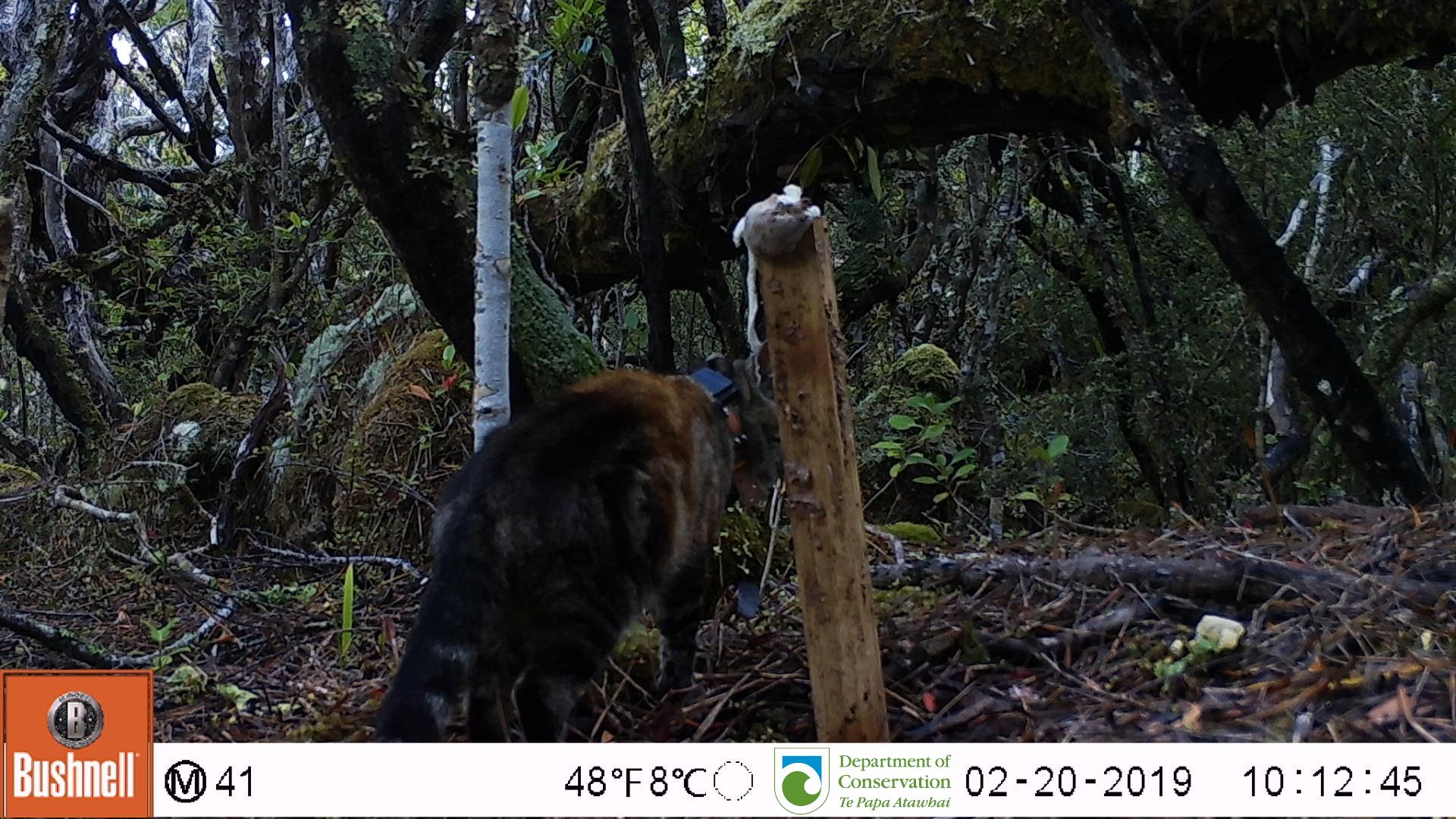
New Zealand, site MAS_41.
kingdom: Animalia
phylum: Chordata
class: Mammalia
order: Carnivora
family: Felidae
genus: Felis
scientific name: Felis catus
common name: domestic cat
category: cat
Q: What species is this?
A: Cat (domestic cat) (Felis catus).